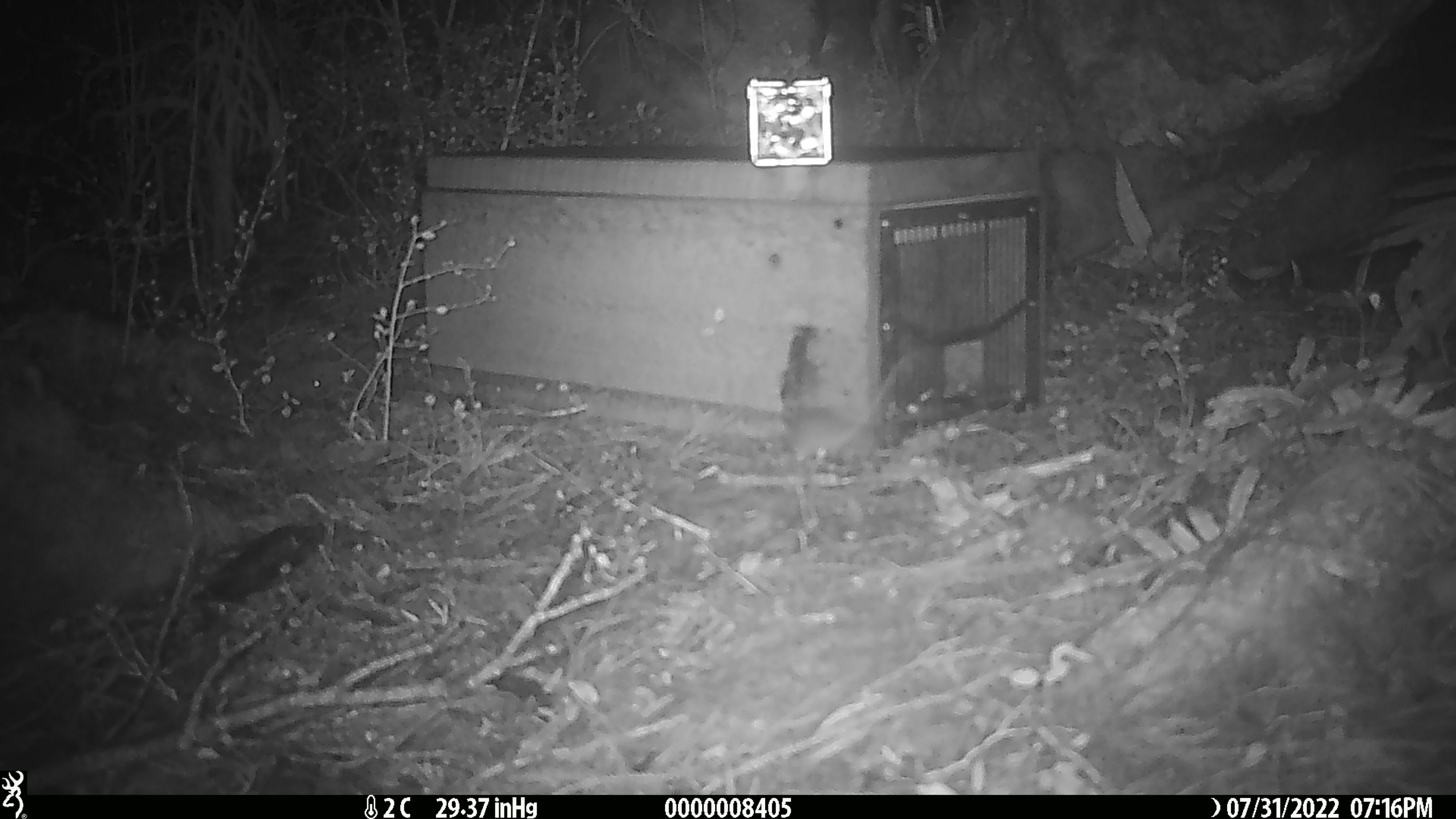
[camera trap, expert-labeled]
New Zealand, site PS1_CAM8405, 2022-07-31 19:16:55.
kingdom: Animalia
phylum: Chordata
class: Mammalia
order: Rodentia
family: Muridae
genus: Mus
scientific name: Mus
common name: mouse